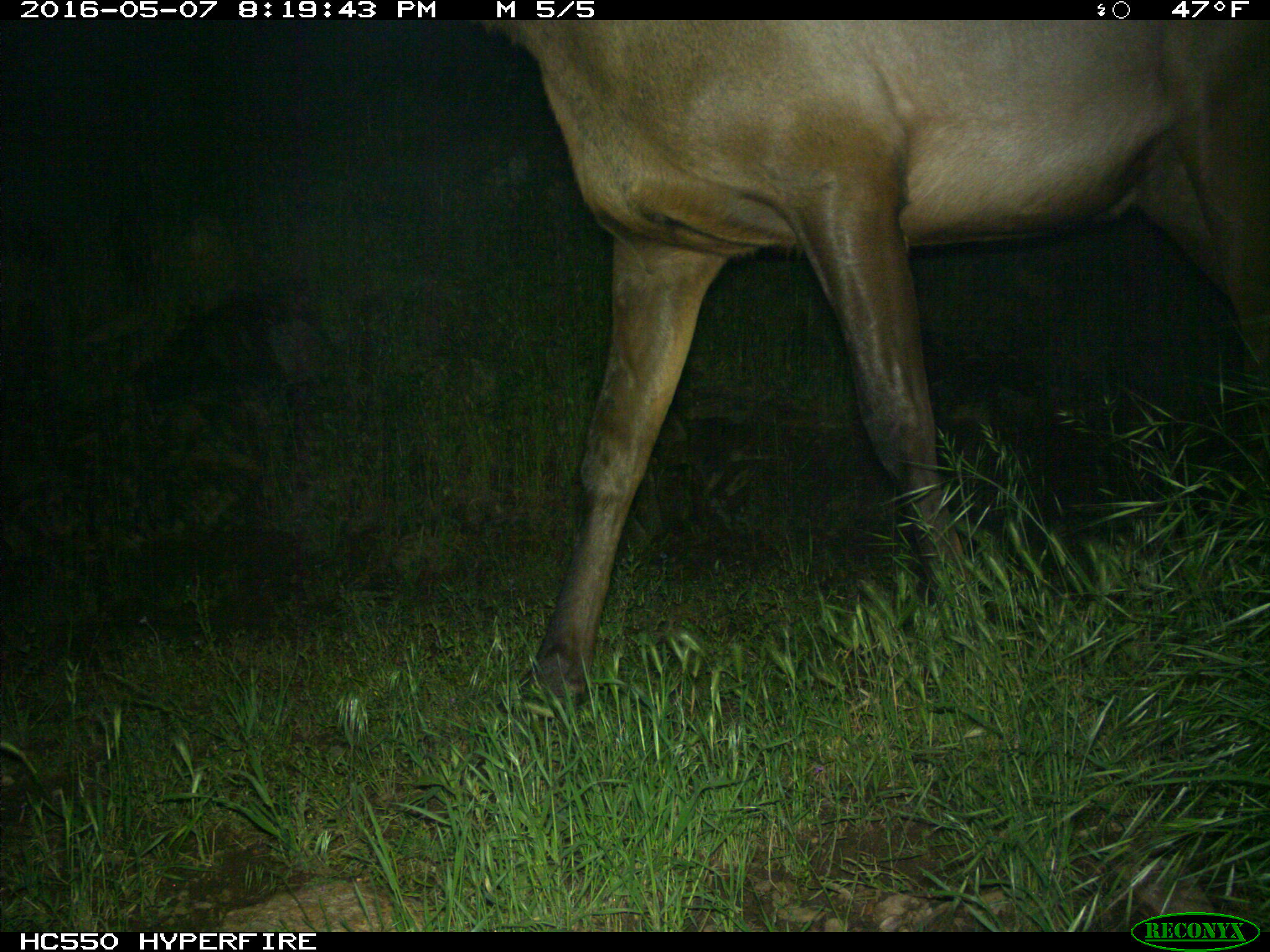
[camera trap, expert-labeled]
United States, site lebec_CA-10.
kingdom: Animalia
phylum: Chordata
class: Mammalia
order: Artiodactyla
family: Cervidae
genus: Cervus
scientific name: Cervus canadensis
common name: elk